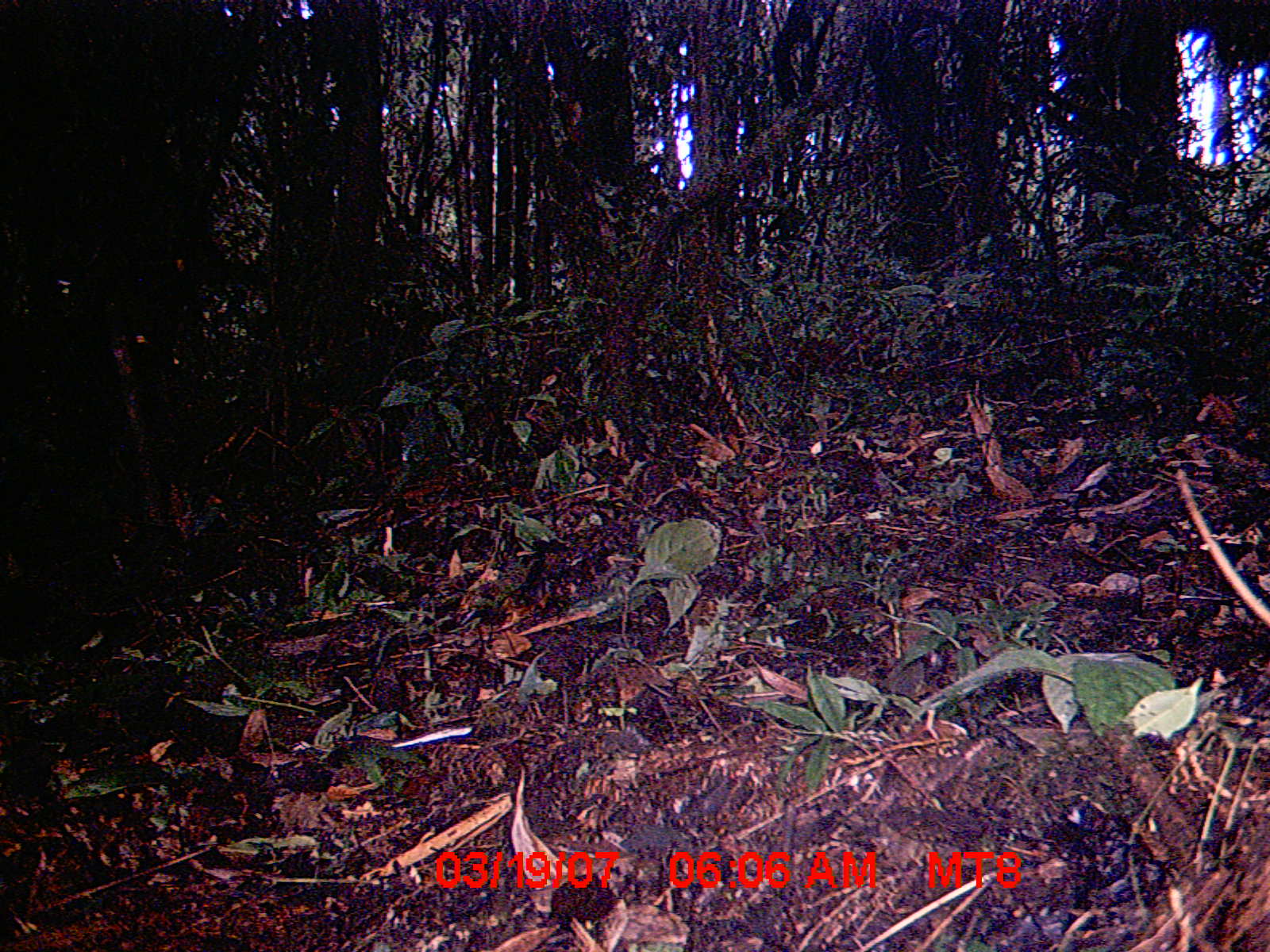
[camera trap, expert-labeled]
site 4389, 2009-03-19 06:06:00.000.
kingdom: Animalia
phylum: Chordata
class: Mammalia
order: Rodentia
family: Nesomyidae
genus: Nesomys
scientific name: Nesomys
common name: nesomys rodents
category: nesomys sp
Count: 1.